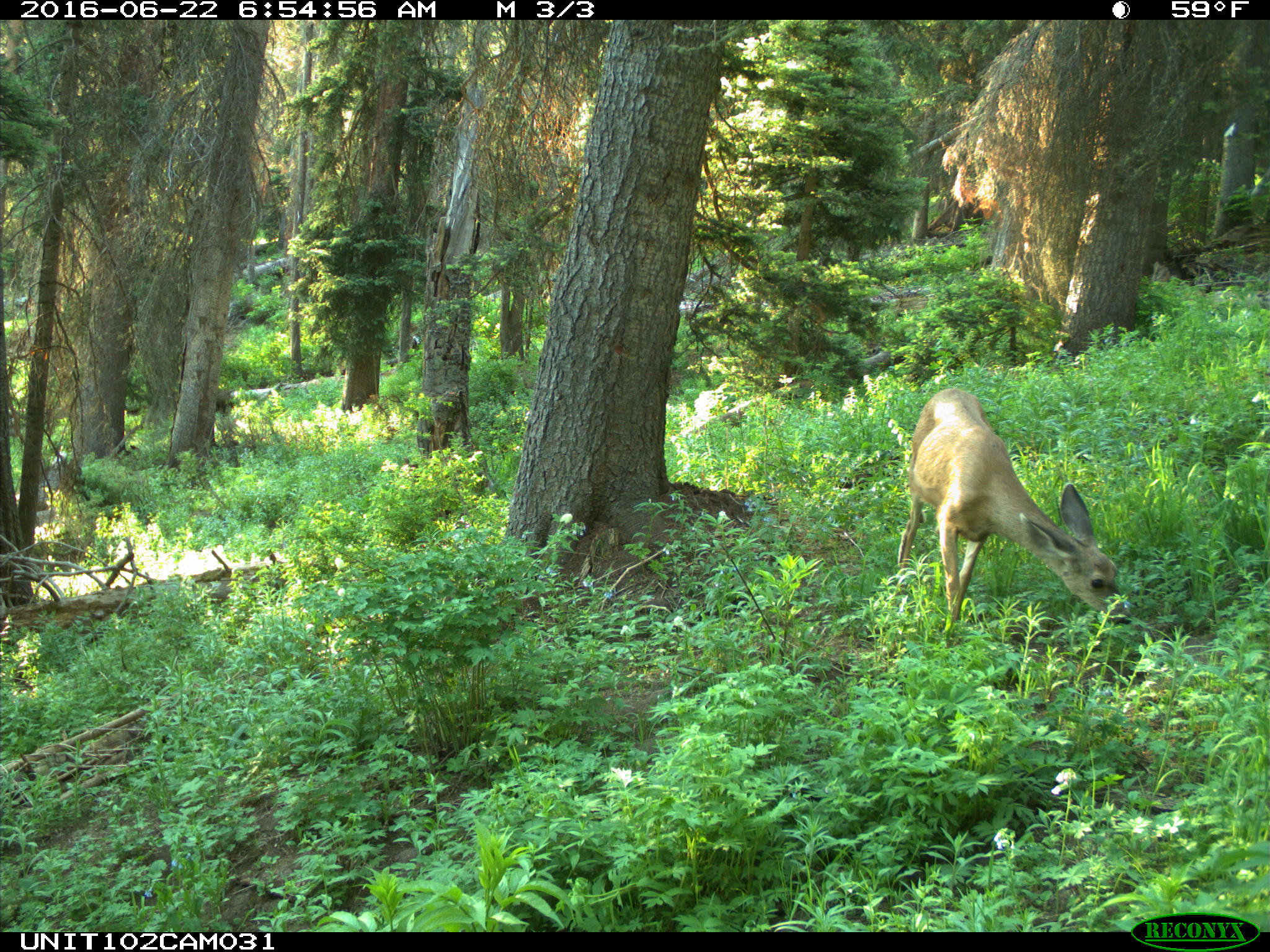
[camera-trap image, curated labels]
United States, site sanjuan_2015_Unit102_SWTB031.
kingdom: Animalia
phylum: Chordata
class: Mammalia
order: Artiodactyla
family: Cervidae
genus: Odocoileus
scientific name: Odocoileus hemionus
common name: mule deer